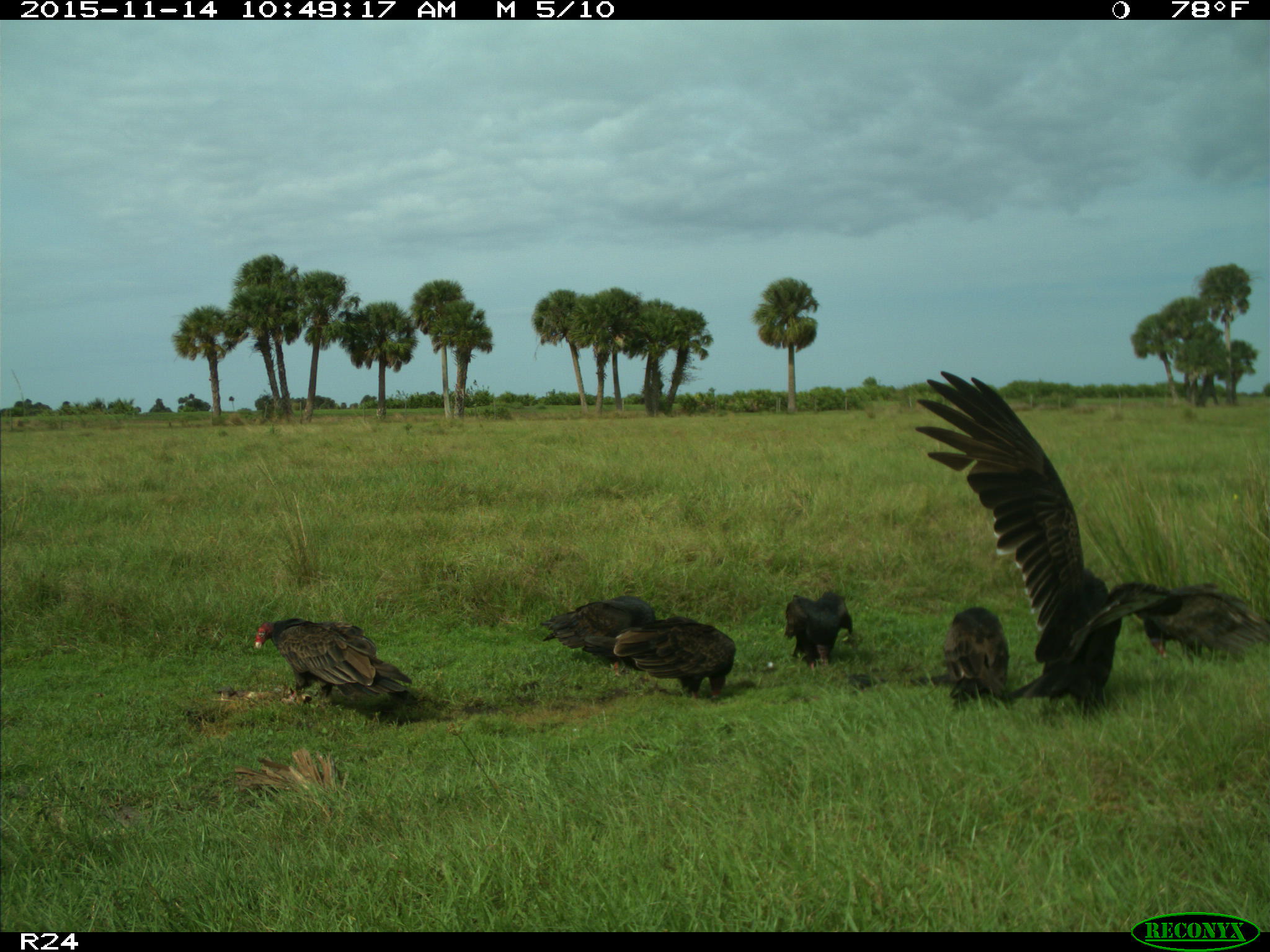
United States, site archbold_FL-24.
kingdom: Animalia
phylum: Chordata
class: Aves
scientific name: Aves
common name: birds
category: unidentified bird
Unidentified bird (birds) (Aves).